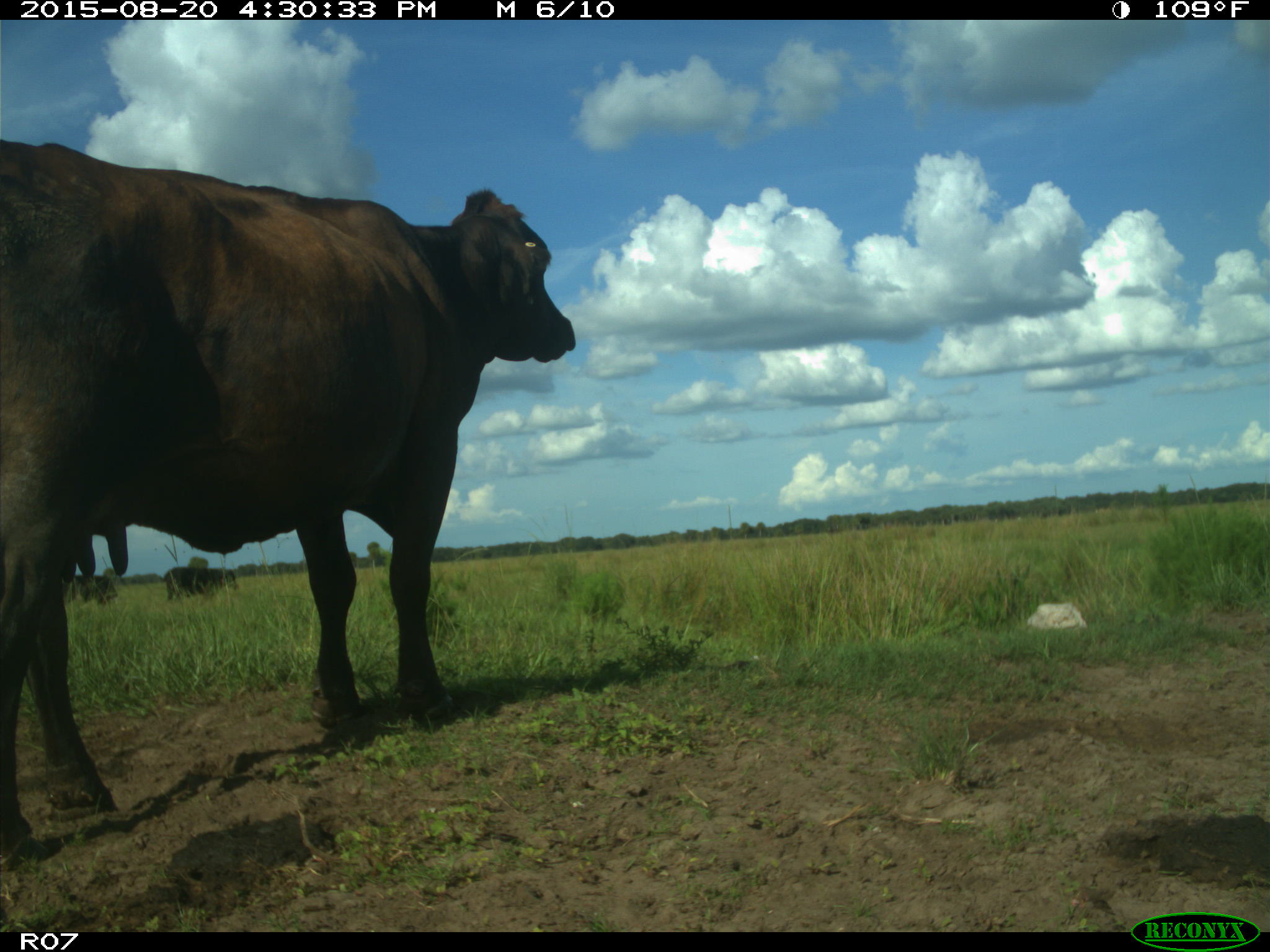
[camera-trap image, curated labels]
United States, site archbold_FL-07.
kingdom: Animalia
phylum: Chordata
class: Mammalia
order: Artiodactyla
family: Bovidae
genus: Bos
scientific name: Bos taurus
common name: domestic cow